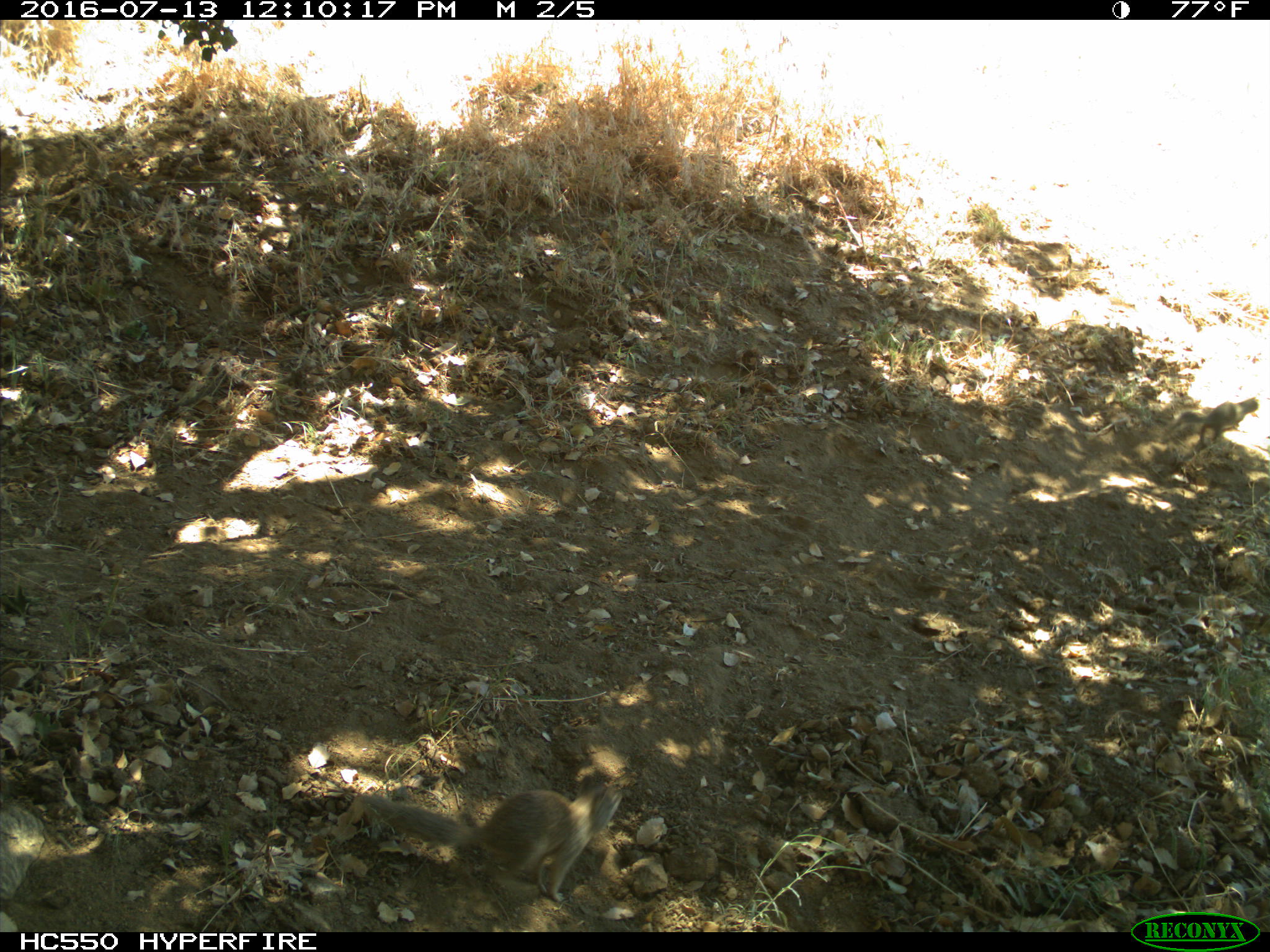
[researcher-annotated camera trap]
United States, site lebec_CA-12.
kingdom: Animalia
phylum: Chordata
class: Mammalia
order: Rodentia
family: Sciuridae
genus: Otospermophilus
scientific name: Otospermophilus beecheyi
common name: california ground squirrel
Otospermophilus beecheyi (california ground squirrel).